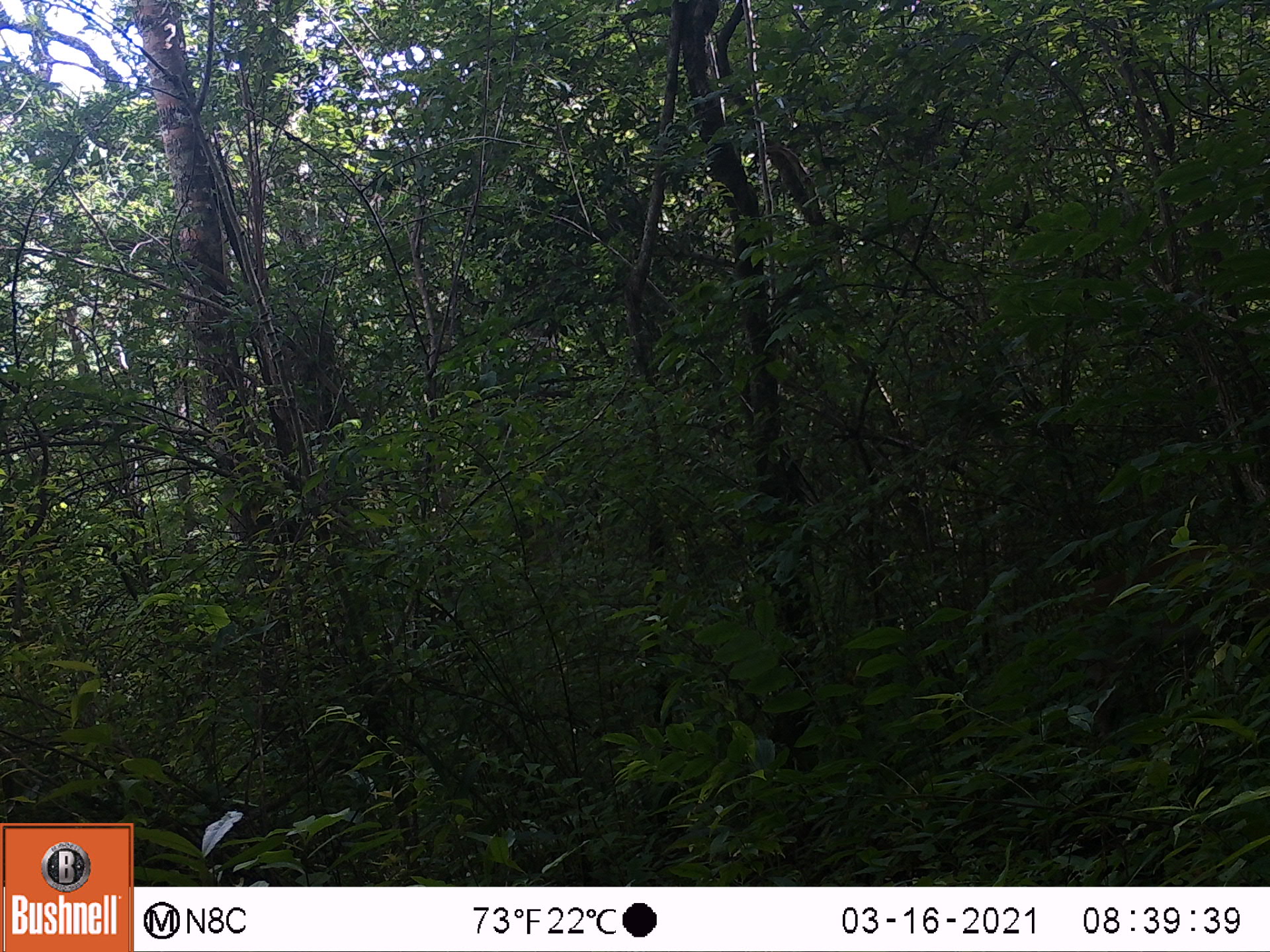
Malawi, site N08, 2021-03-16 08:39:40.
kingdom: Animalia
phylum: Chordata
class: Mammalia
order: Artiodactyla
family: Bovidae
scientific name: Antilopinae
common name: small antelope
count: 1